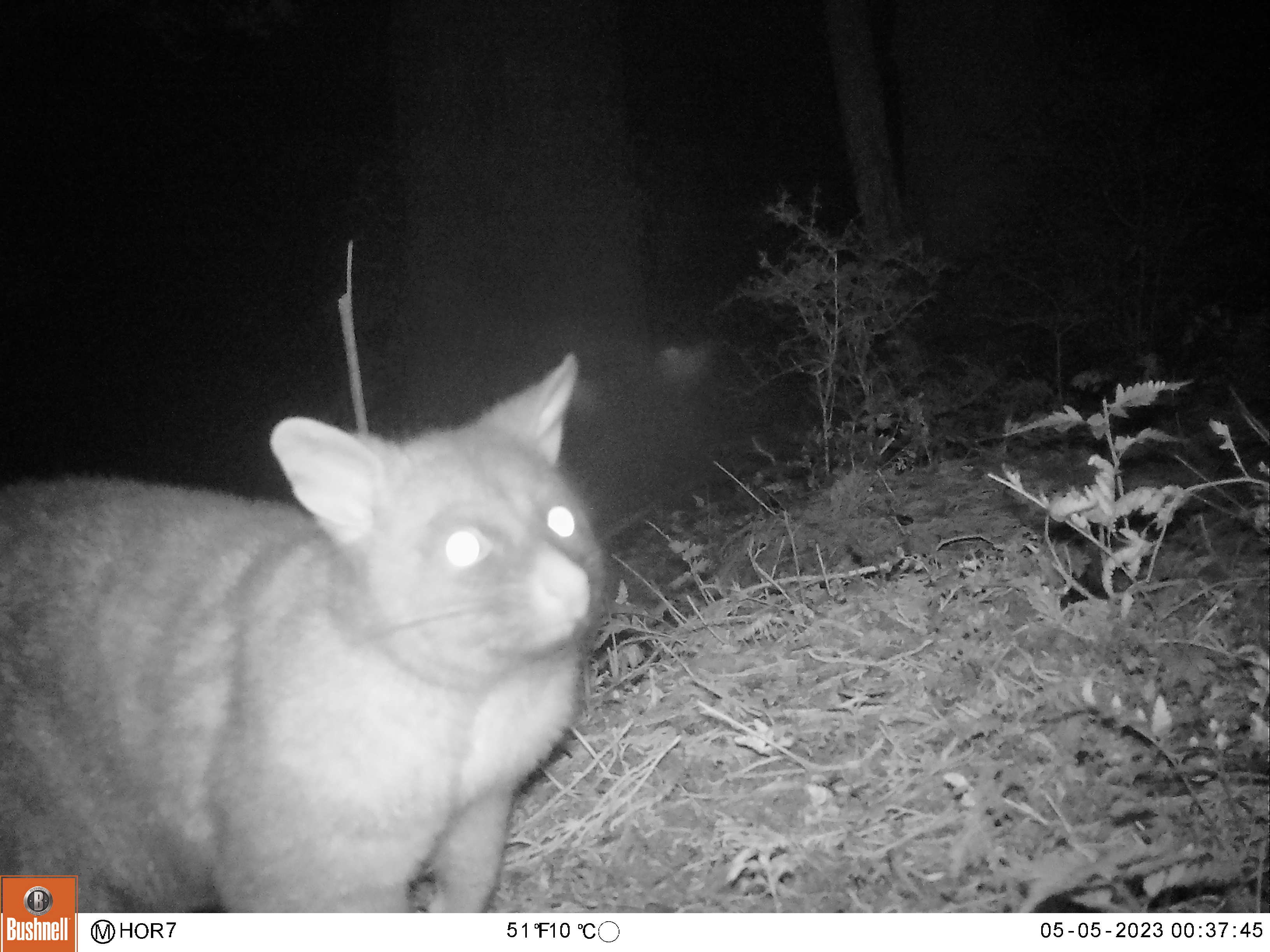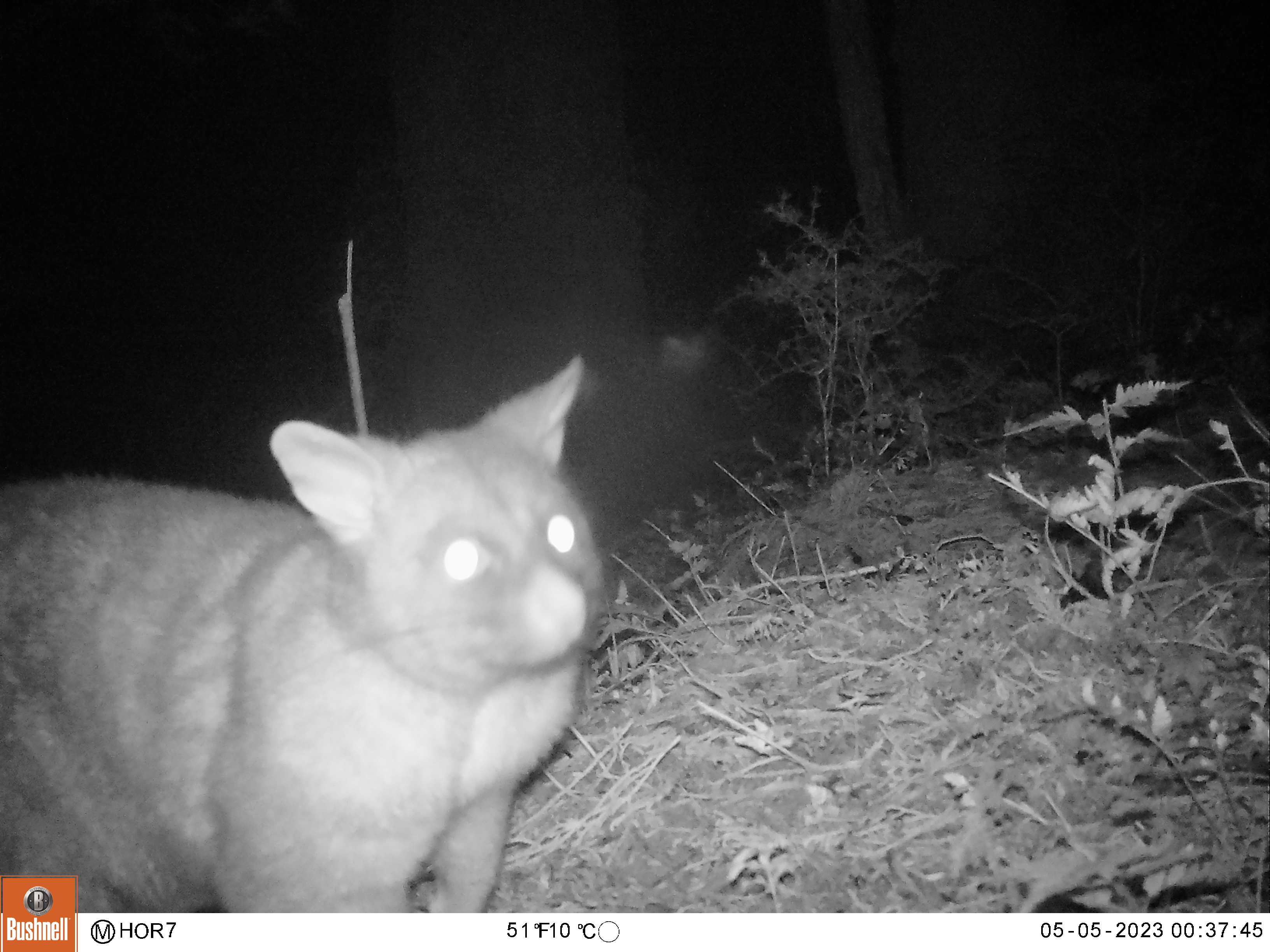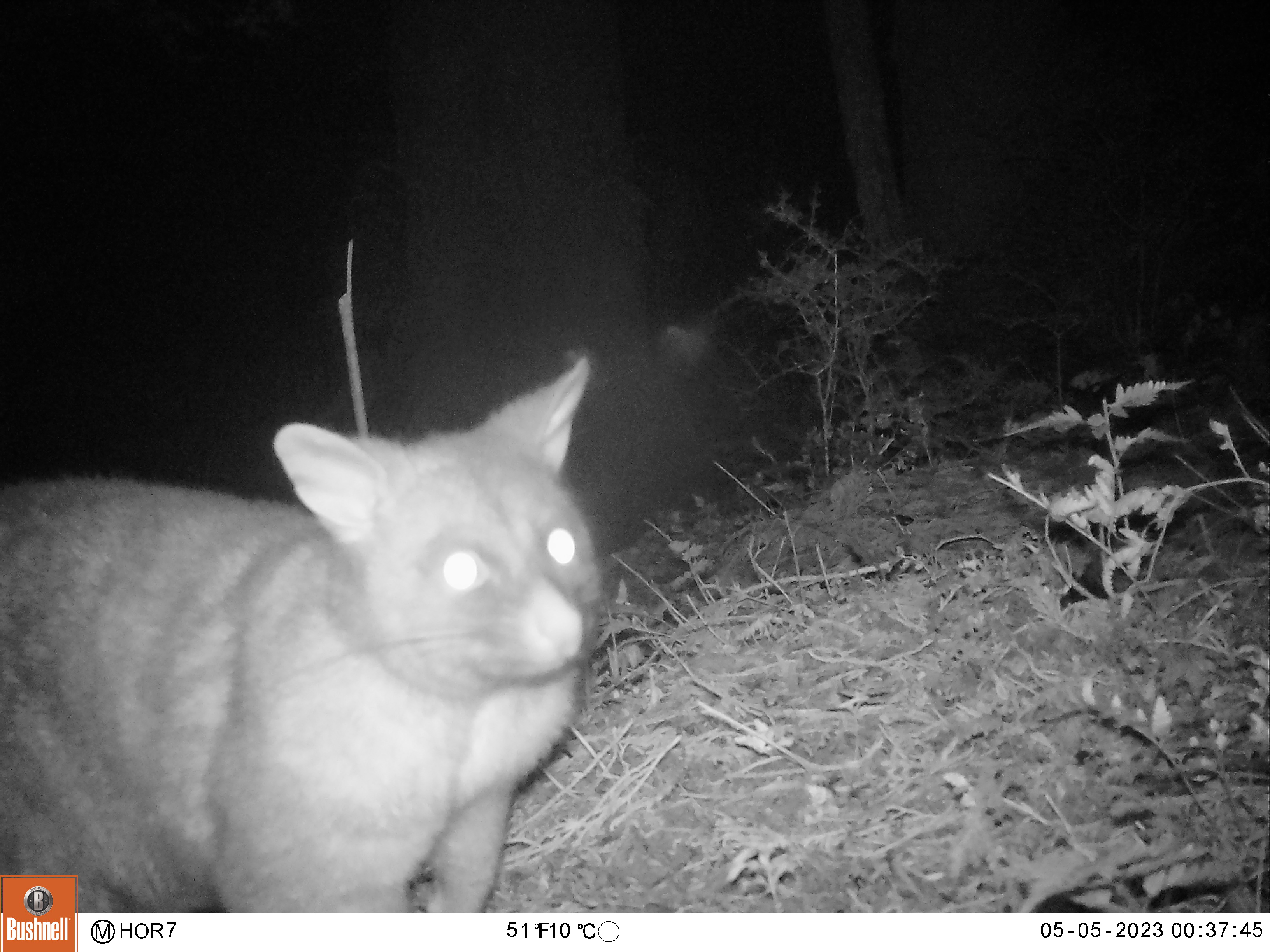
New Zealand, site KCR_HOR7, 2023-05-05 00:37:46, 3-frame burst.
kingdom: Animalia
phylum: Chordata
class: Mammalia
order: Diprotodontia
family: Phalangeridae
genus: Trichosurus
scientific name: Trichosurus vulpecula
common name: common brushtail possum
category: possum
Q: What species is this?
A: Possum (common brushtail possum) (Trichosurus vulpecula).